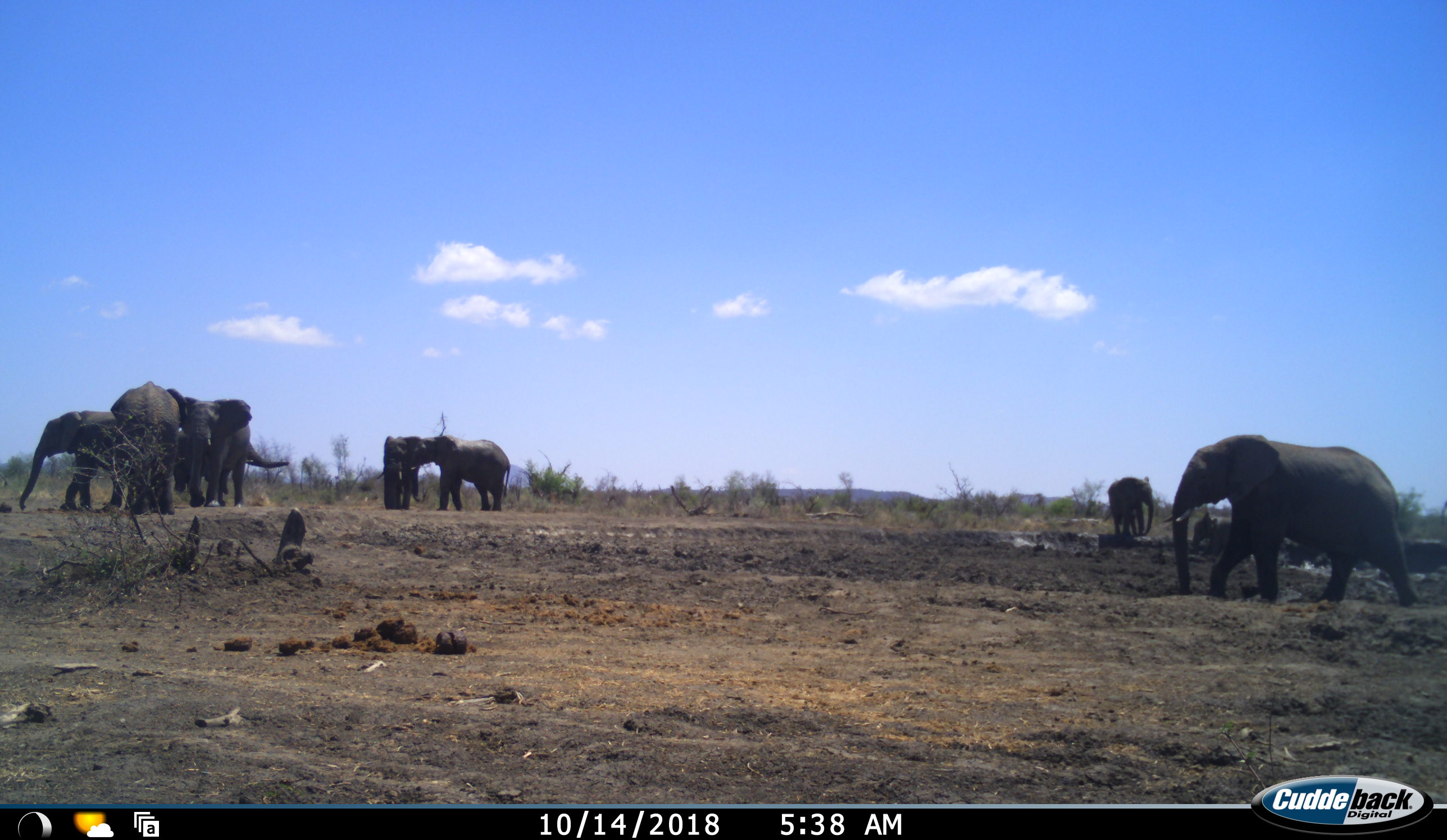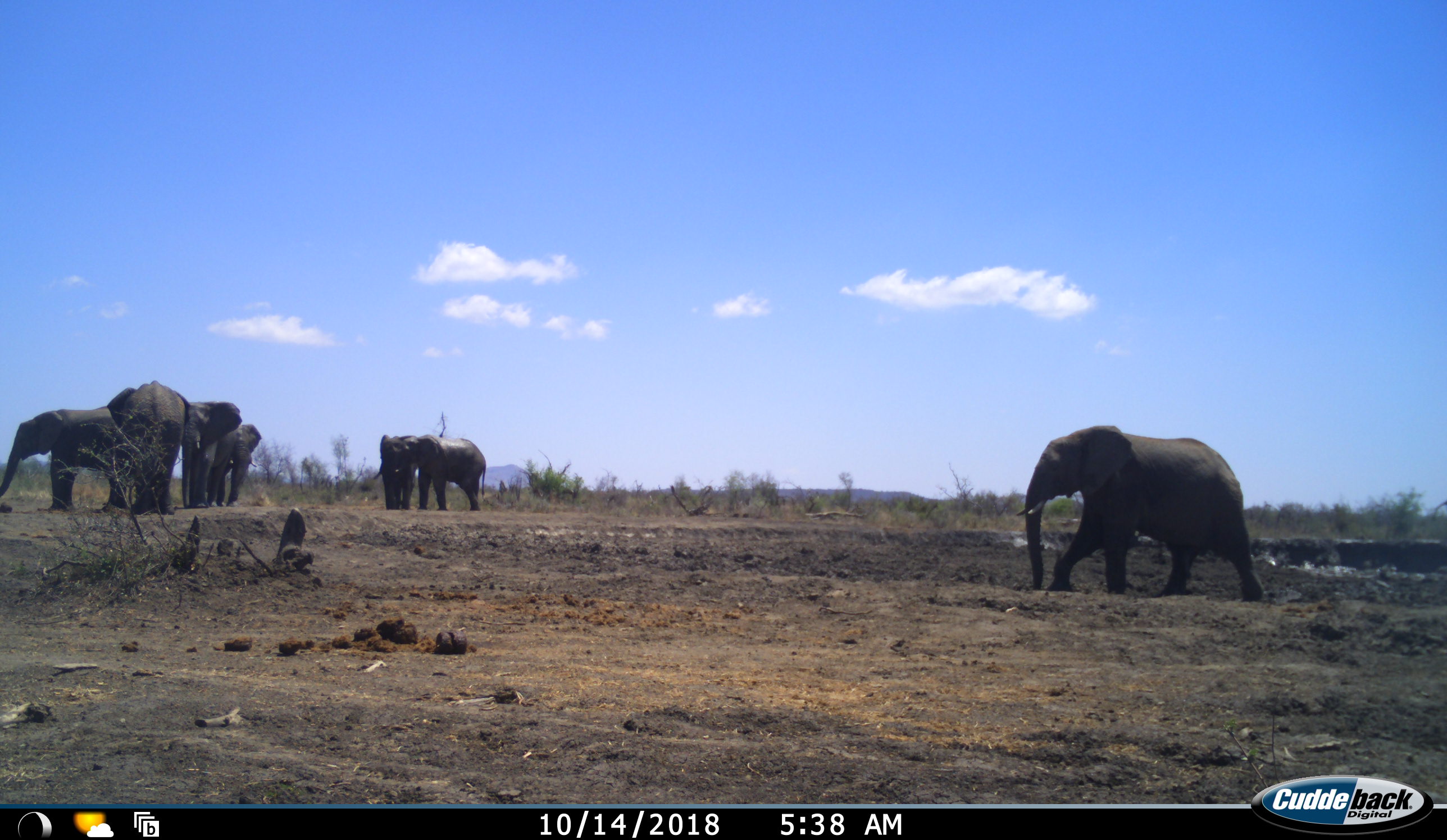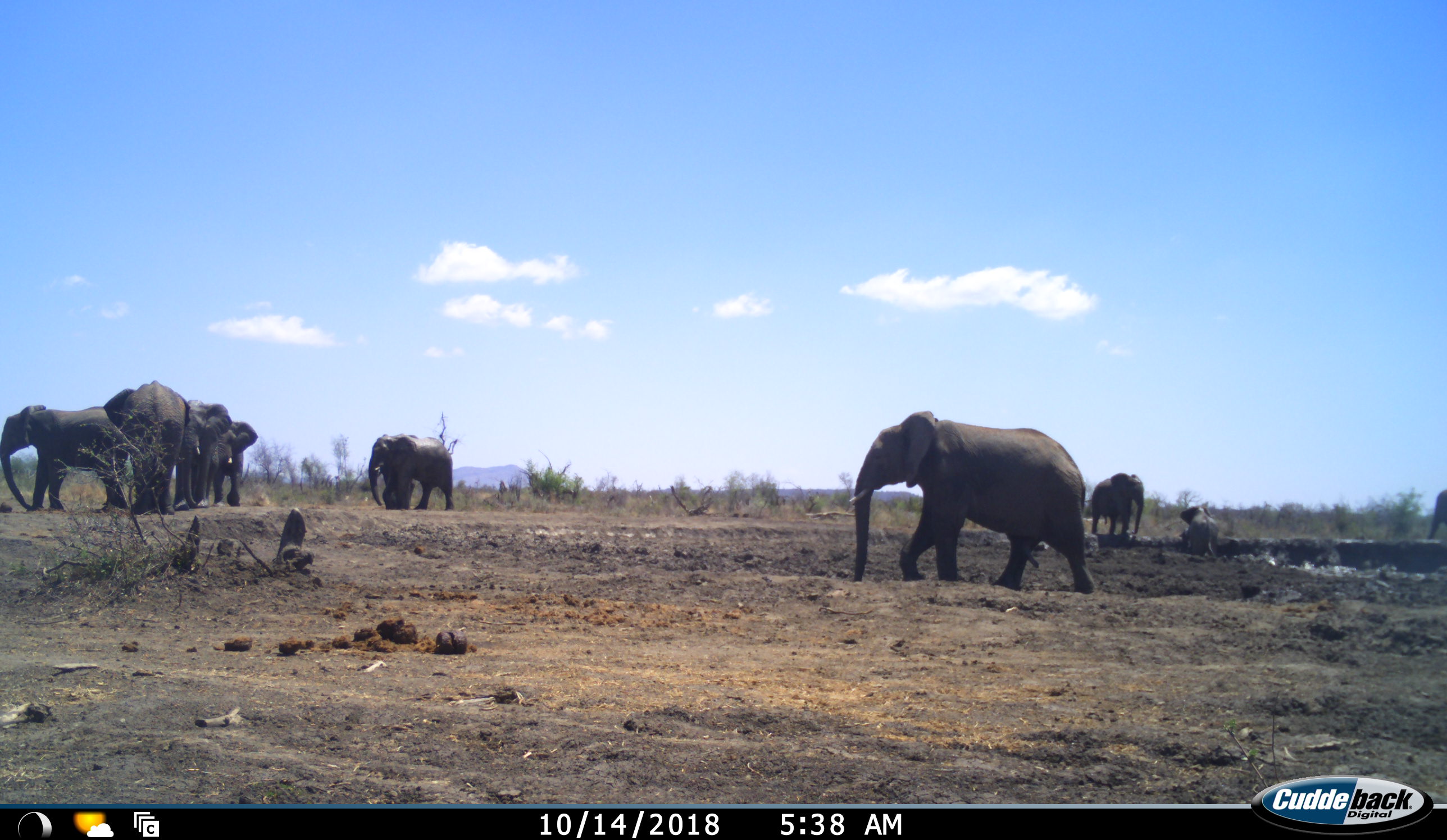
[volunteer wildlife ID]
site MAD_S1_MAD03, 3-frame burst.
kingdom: Animalia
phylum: Chordata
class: Mammalia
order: Proboscidea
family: Elephantidae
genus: Loxodonta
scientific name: Loxodonta africana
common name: african bush elephant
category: elephant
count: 10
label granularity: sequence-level